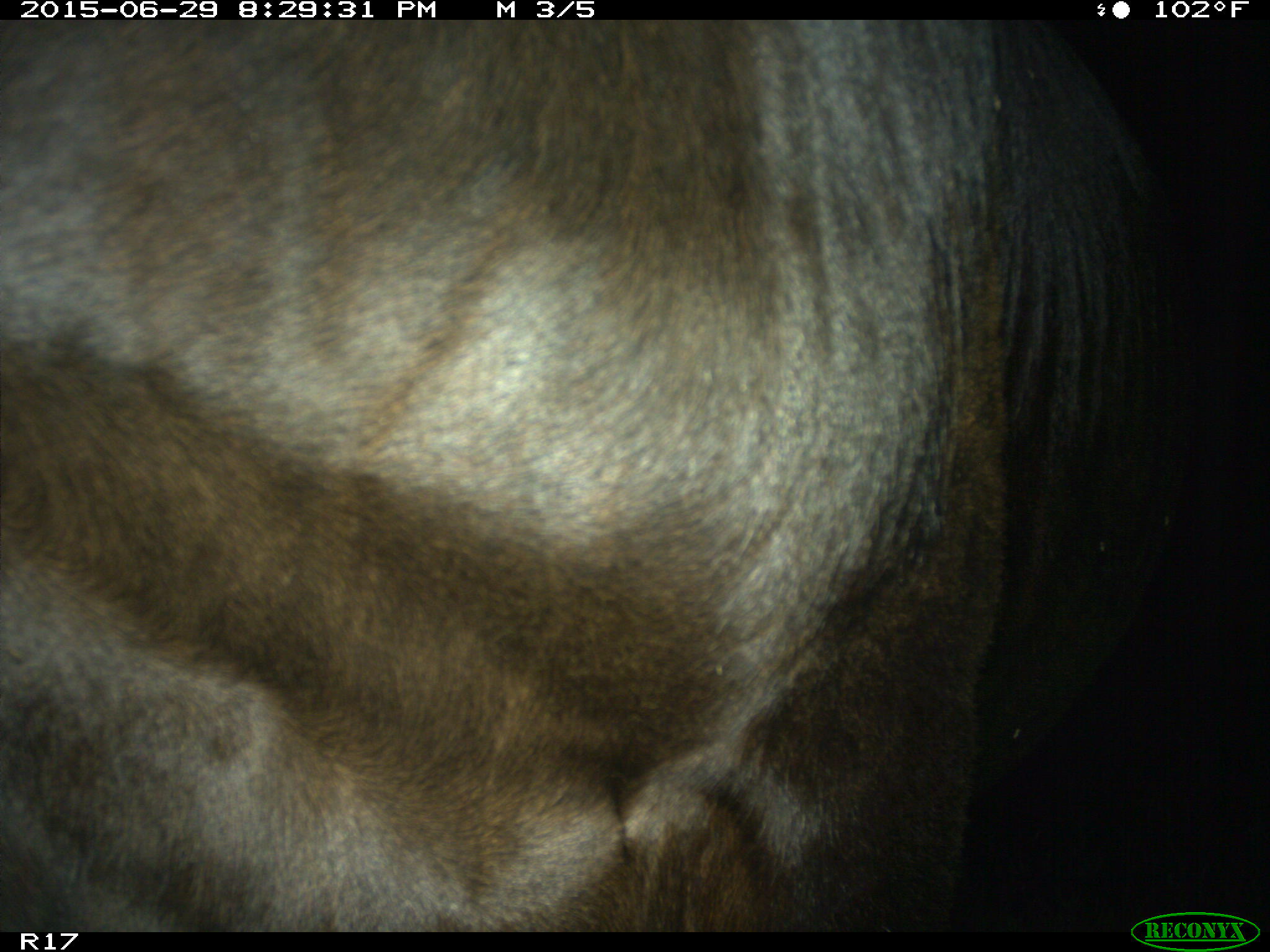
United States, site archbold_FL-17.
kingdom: Animalia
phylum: Chordata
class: Mammalia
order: Artiodactyla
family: Bovidae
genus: Bos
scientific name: Bos taurus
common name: domestic cow